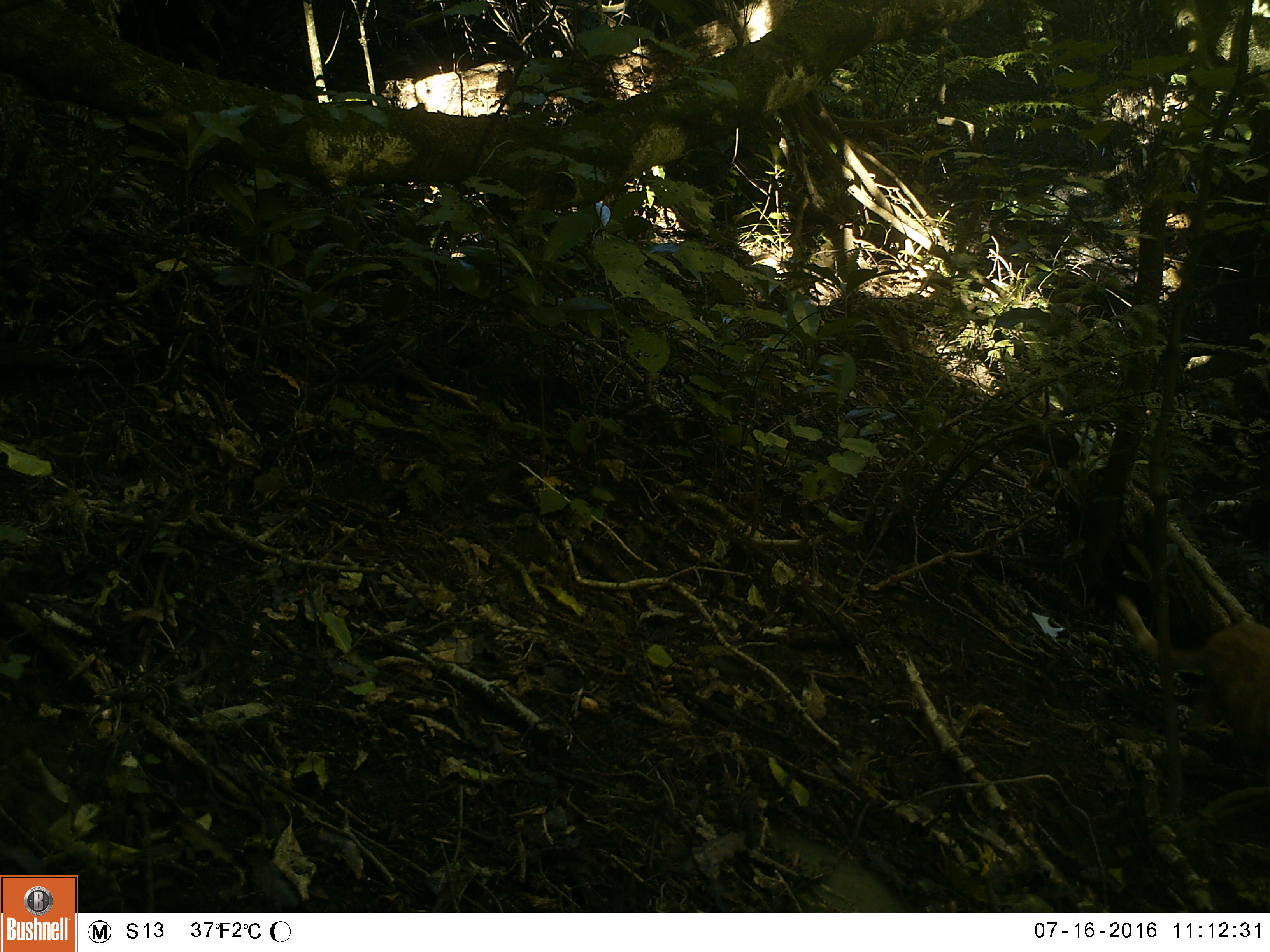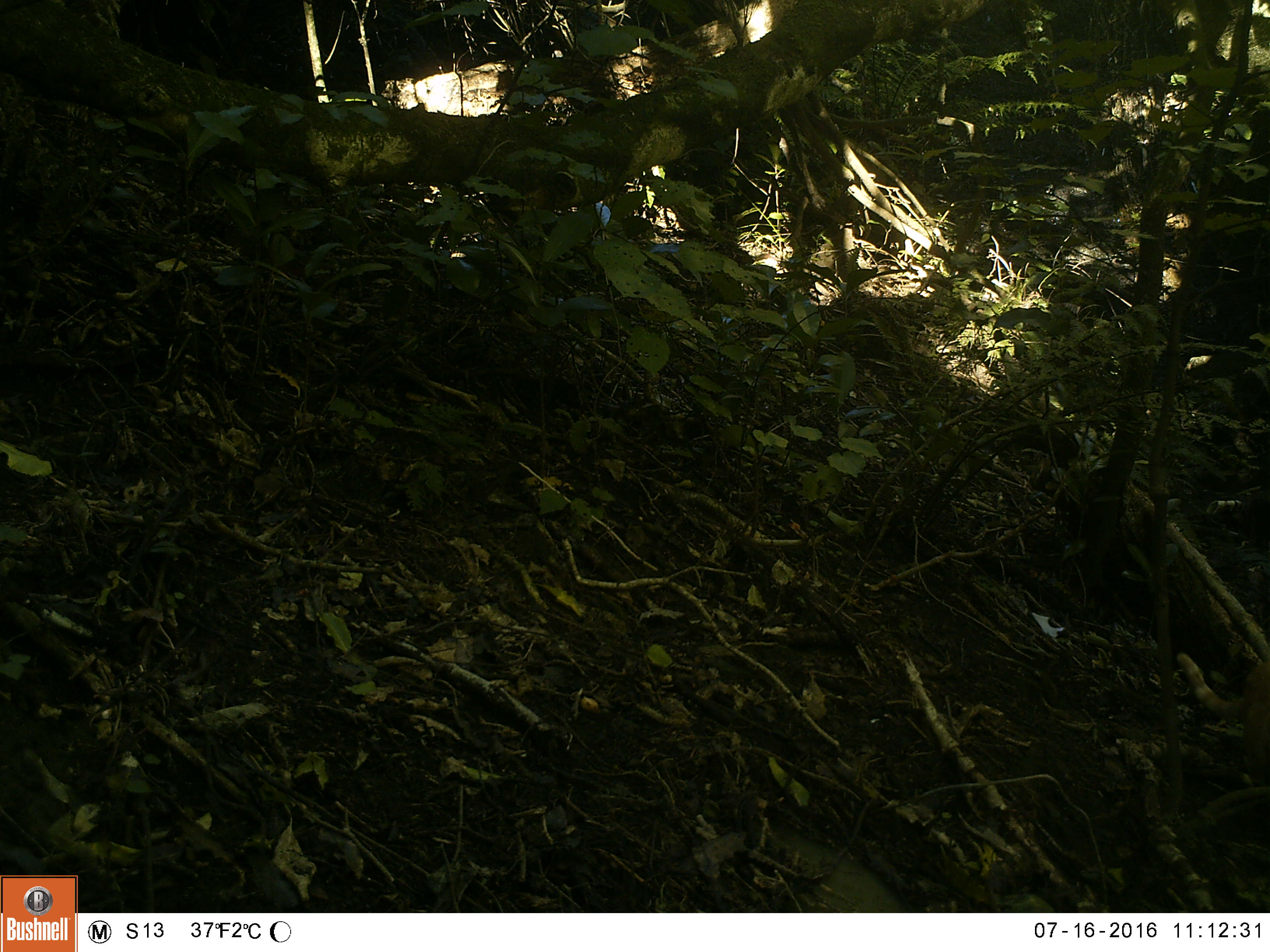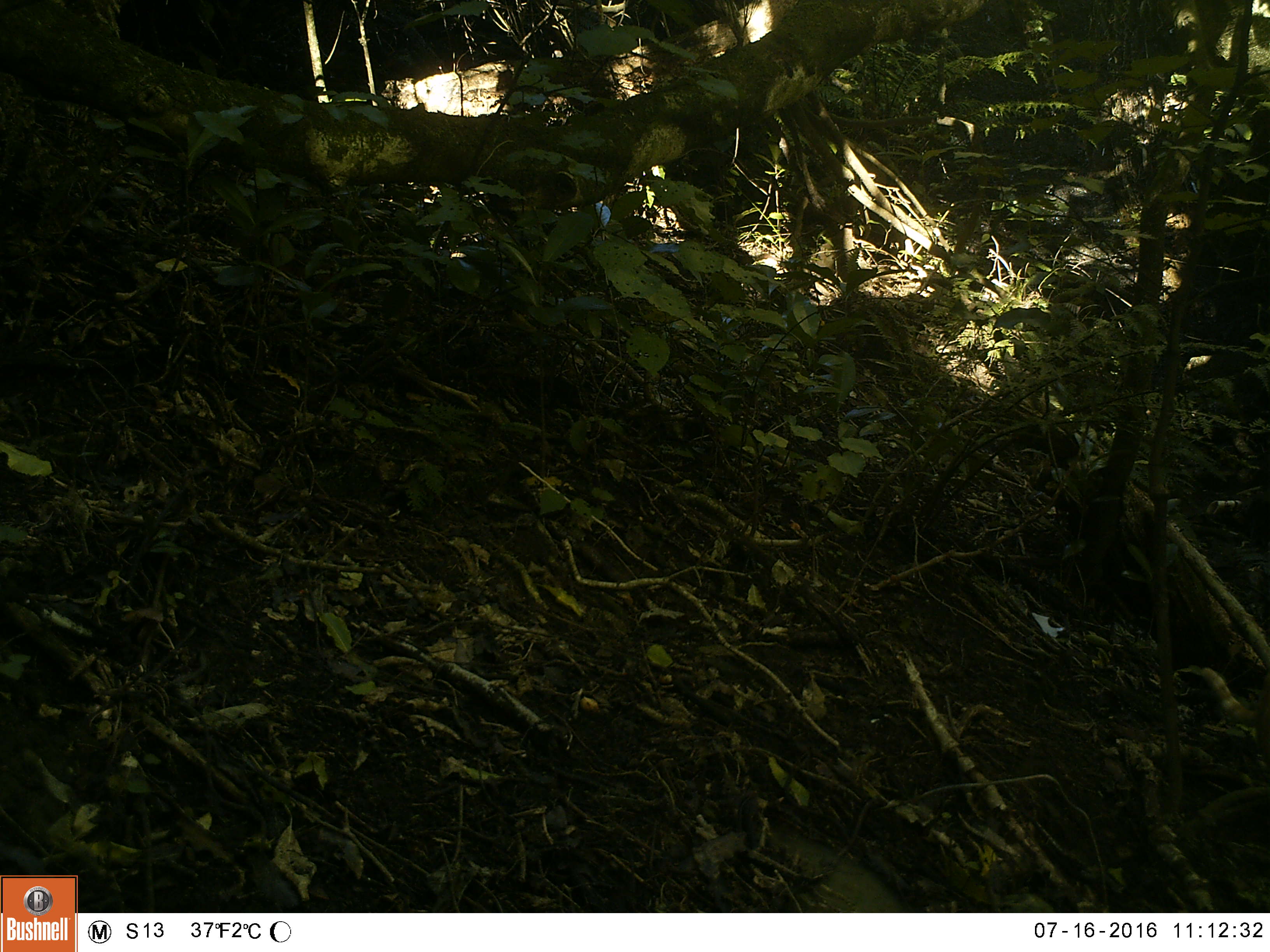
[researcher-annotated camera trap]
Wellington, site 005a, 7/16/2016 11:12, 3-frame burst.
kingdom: Animalia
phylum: Chordata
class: Mammalia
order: Carnivora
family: Felidae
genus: Felis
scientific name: Felis catus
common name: cat